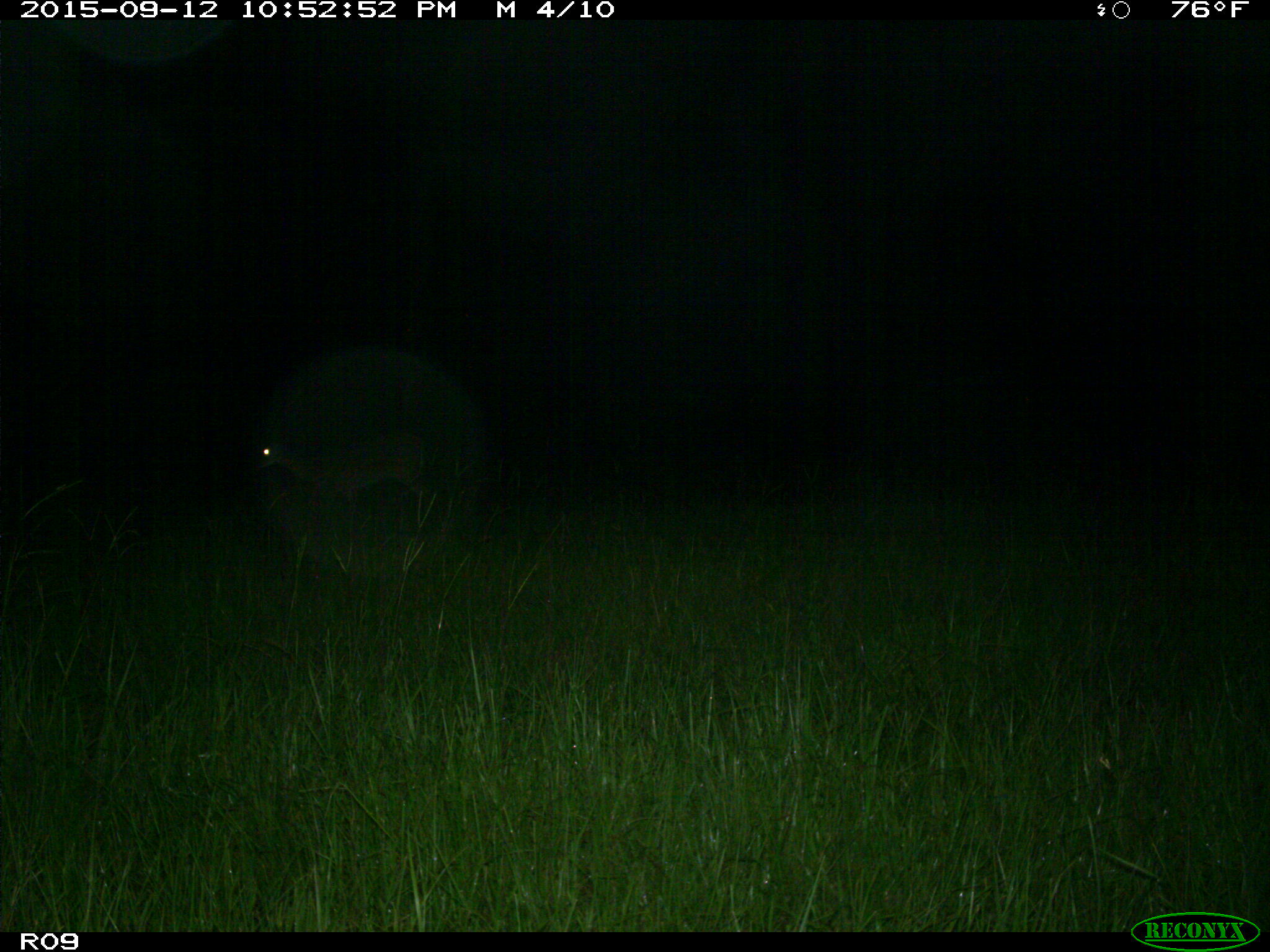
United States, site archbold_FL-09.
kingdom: Animalia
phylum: Chordata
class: Mammalia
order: Artiodactyla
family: Cervidae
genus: Odocoileus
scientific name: Odocoileus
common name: deer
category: unidentified deer